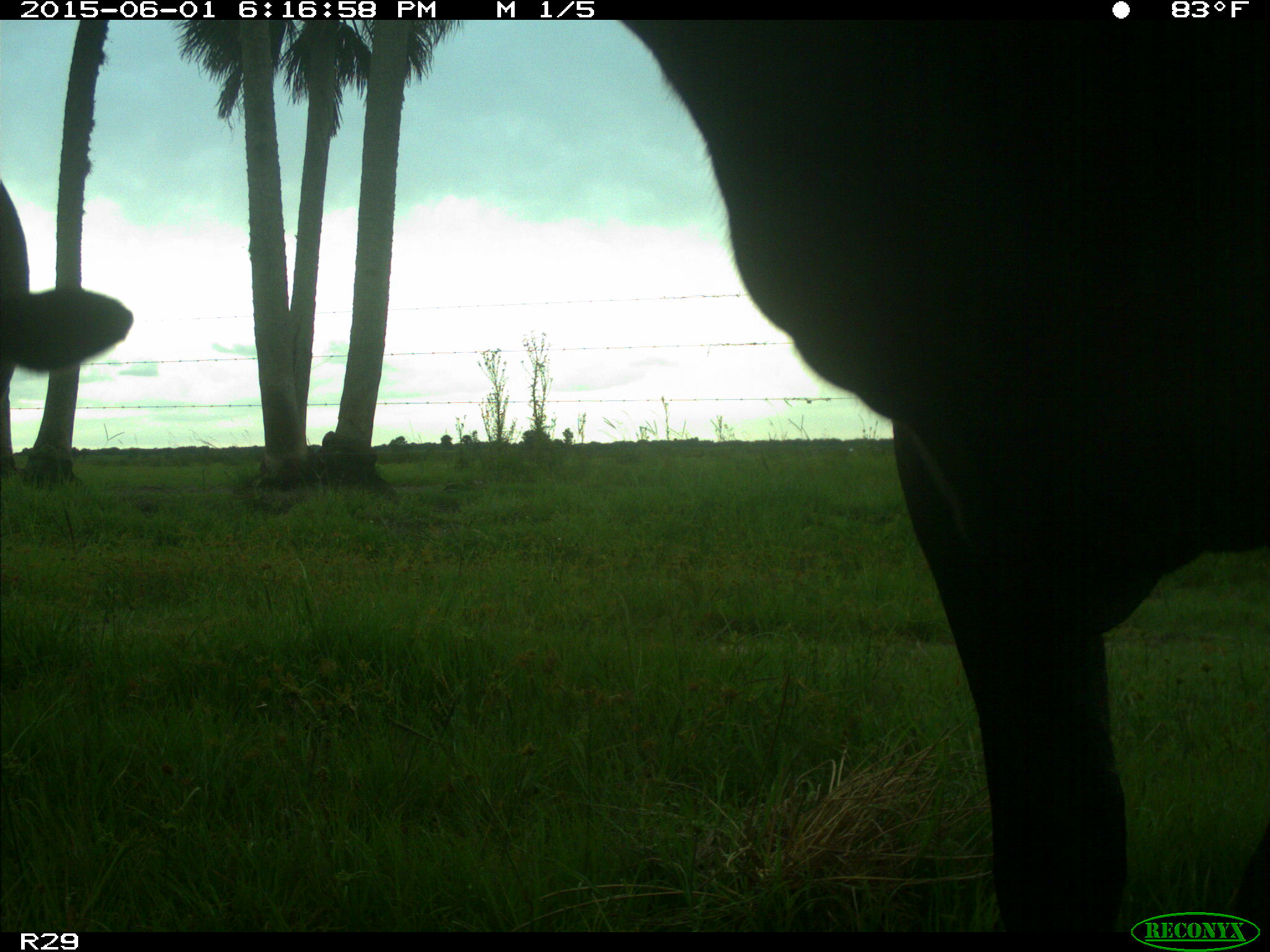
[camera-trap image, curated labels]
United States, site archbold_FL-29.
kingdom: Animalia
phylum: Chordata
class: Mammalia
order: Artiodactyla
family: Bovidae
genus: Bos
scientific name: Bos taurus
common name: domestic cow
Bos taurus (domestic cow).